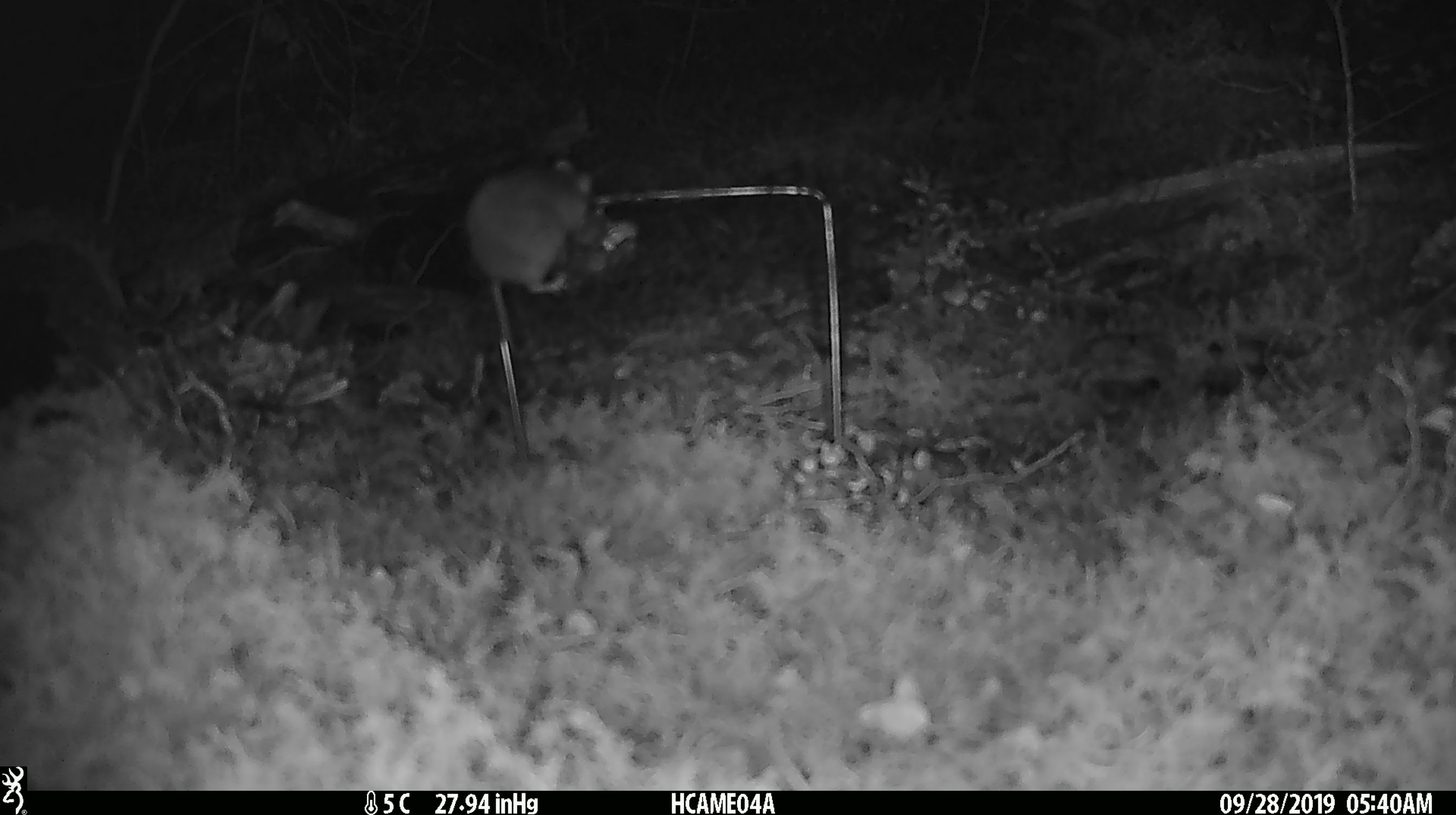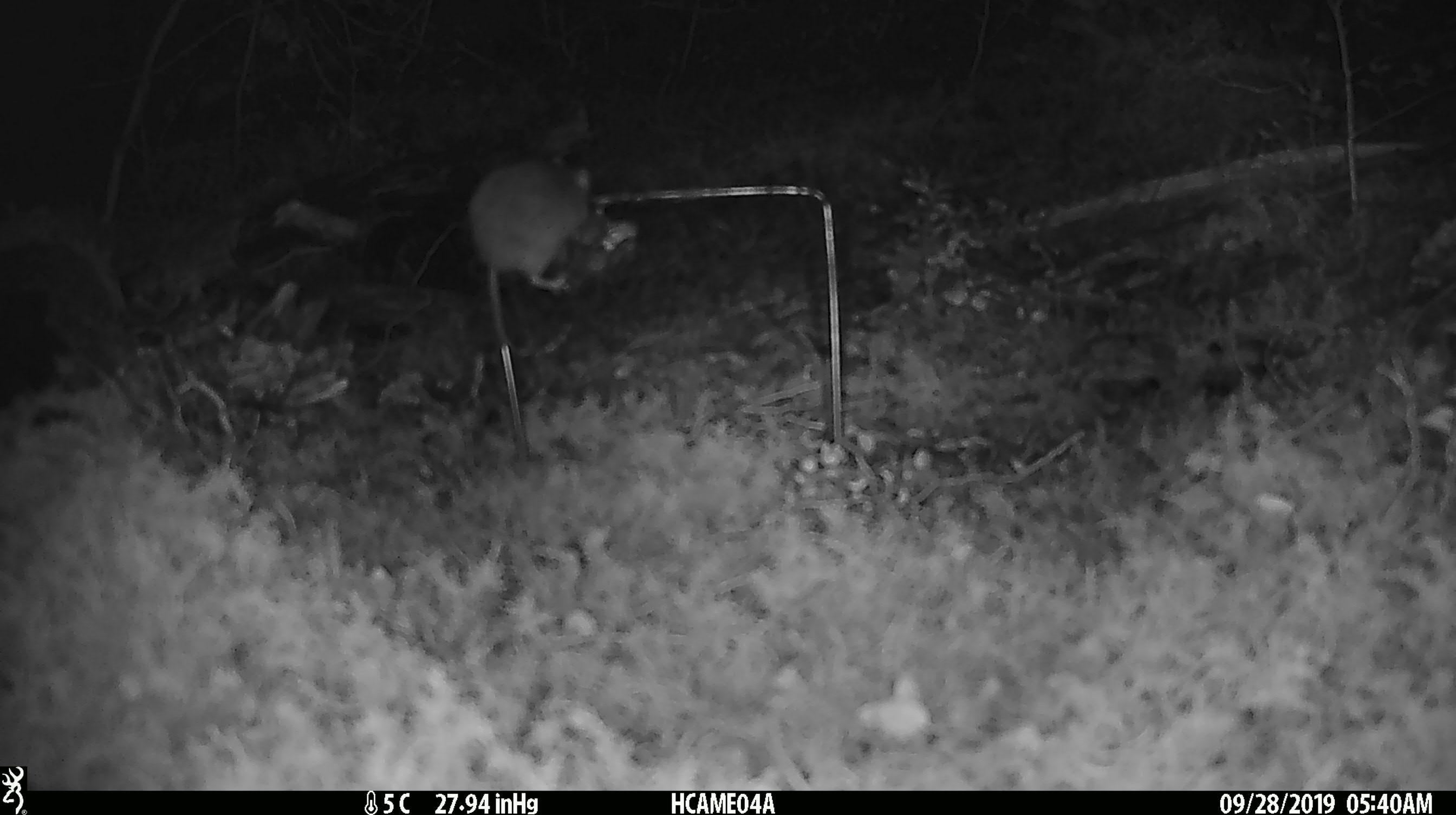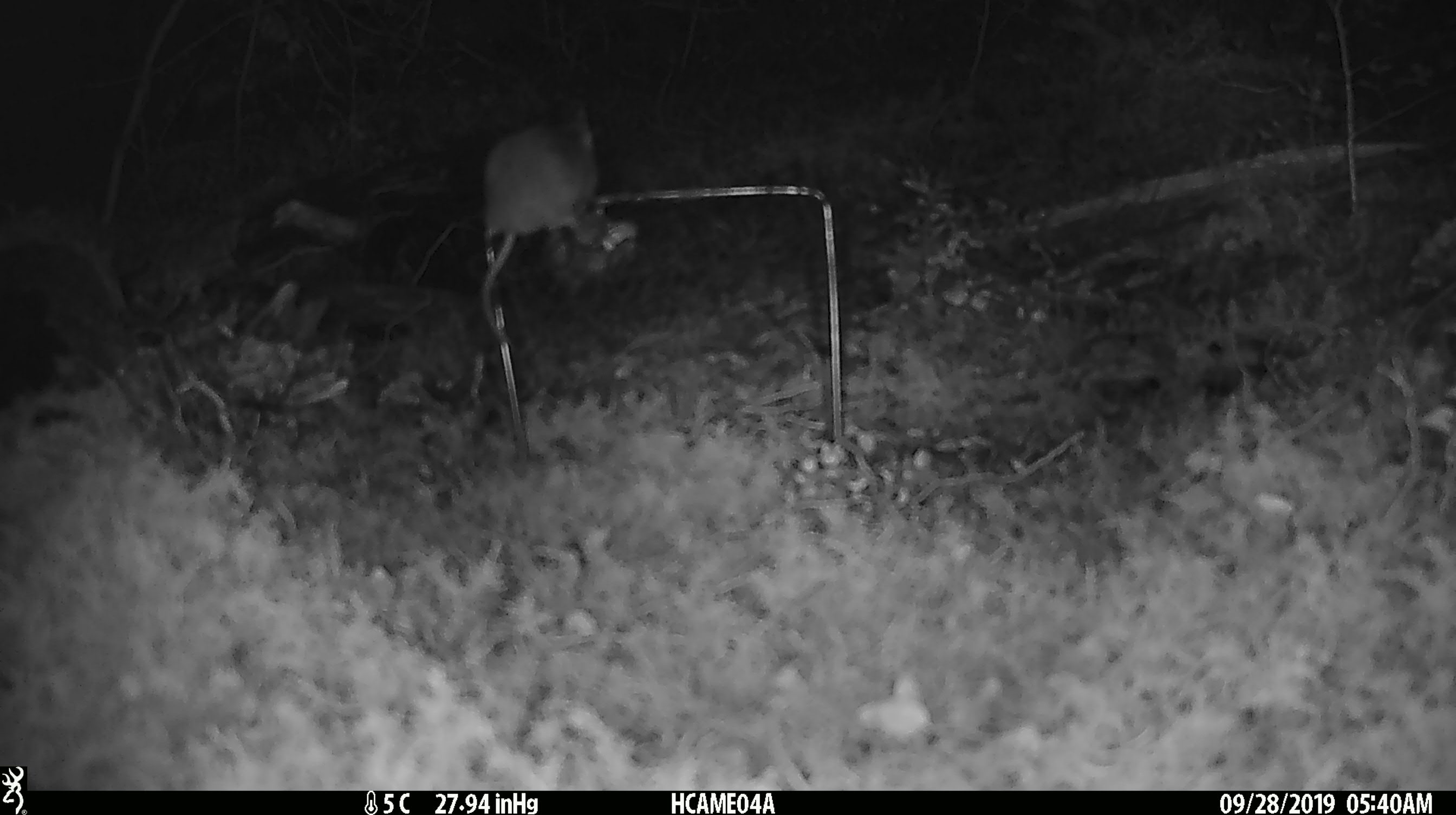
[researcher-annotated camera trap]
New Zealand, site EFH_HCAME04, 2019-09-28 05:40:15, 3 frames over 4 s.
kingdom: Animalia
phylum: Chordata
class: Mammalia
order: Rodentia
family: Muridae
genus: Mus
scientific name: Mus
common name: mouse